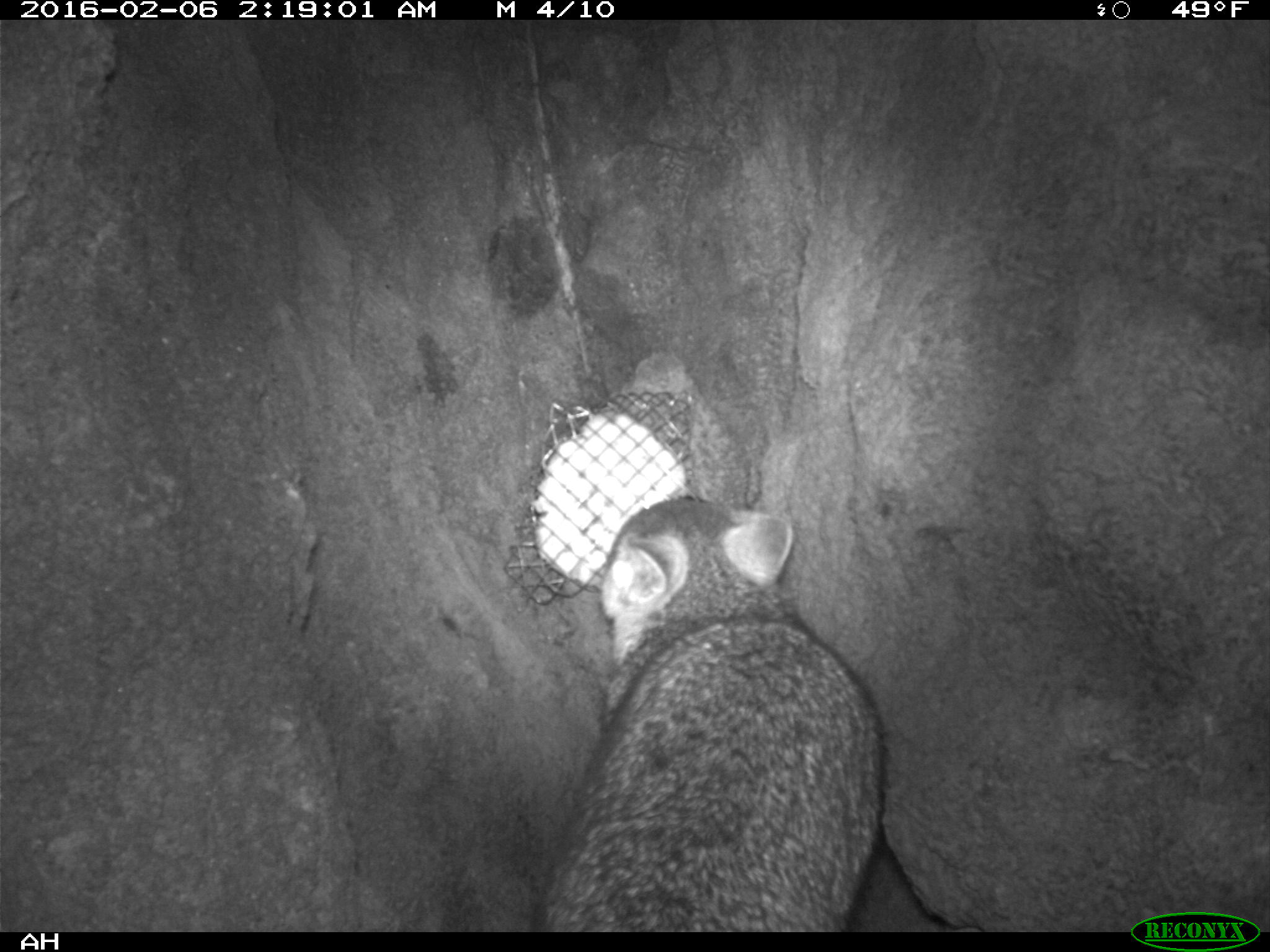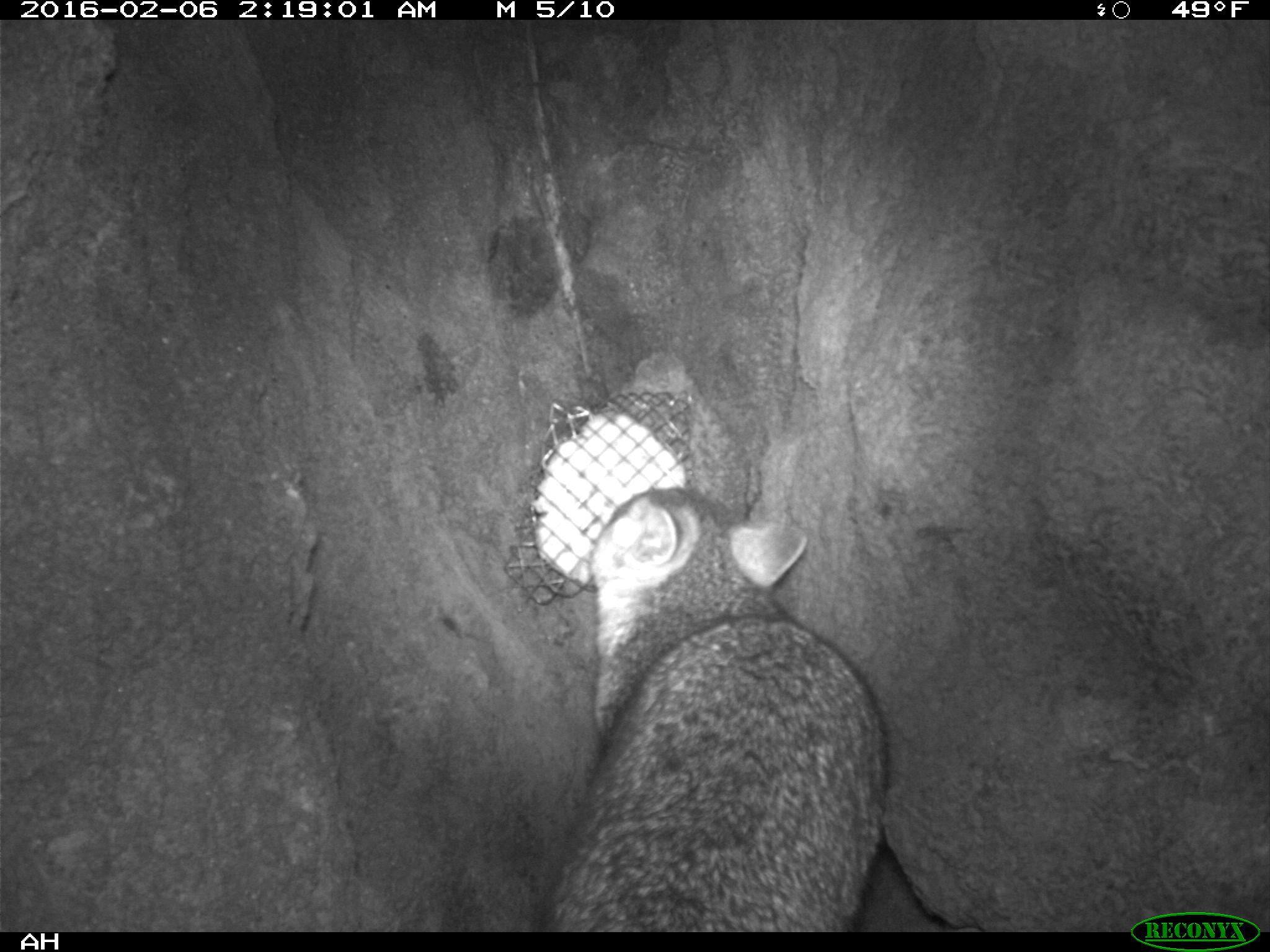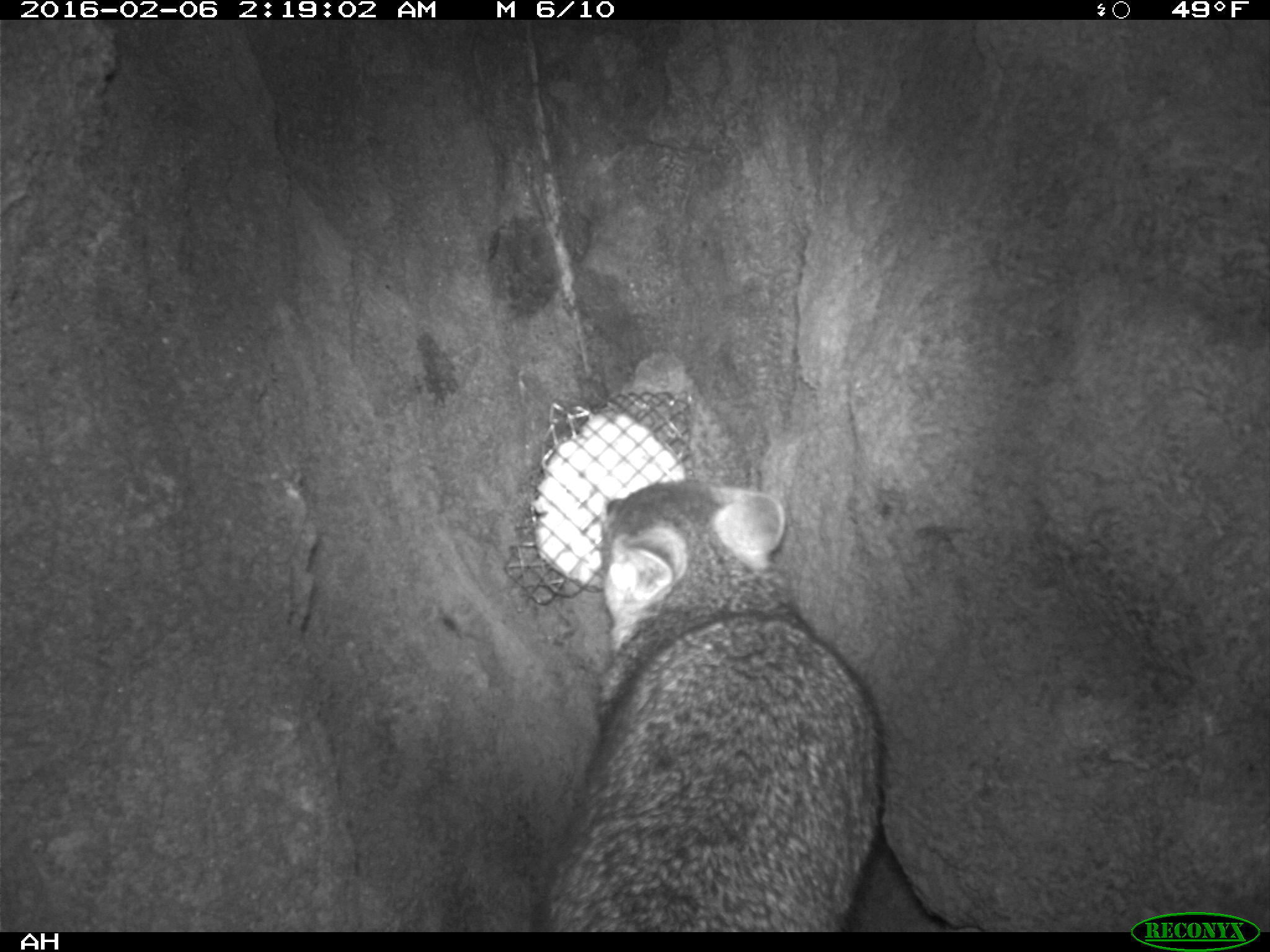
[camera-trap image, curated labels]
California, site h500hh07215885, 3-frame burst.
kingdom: Animalia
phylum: Chordata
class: Mammalia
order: Carnivora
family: Canidae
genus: Urocyon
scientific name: Urocyon littoralis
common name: island fox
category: fox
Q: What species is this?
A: Fox (island fox) (Urocyon littoralis).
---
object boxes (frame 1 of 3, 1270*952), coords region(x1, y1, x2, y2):
fox: region(533, 498, 885, 932)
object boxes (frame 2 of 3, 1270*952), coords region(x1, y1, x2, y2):
fox: region(536, 485, 889, 930)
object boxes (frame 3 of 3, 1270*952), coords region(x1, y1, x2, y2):
fox: region(533, 476, 883, 931)